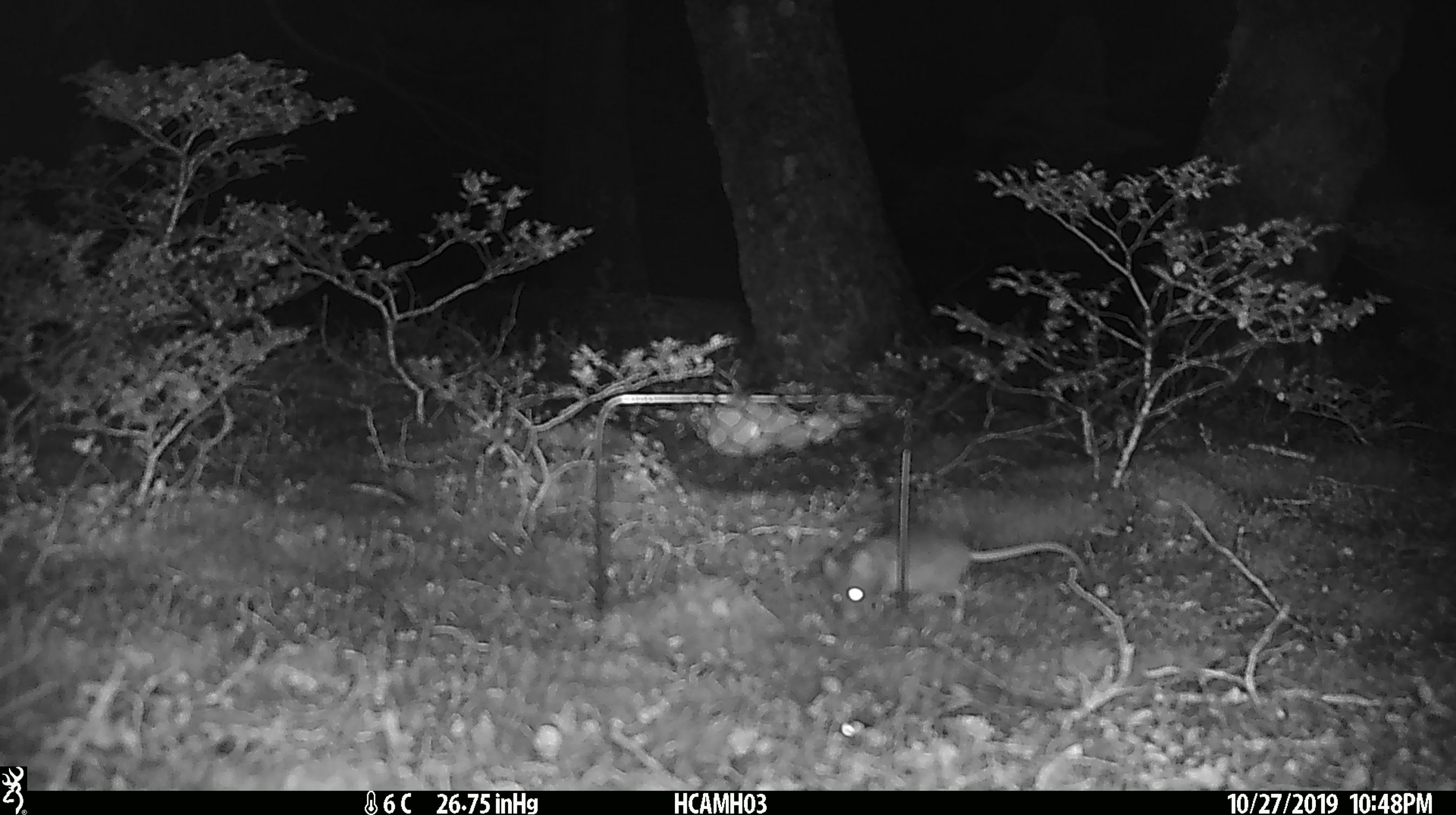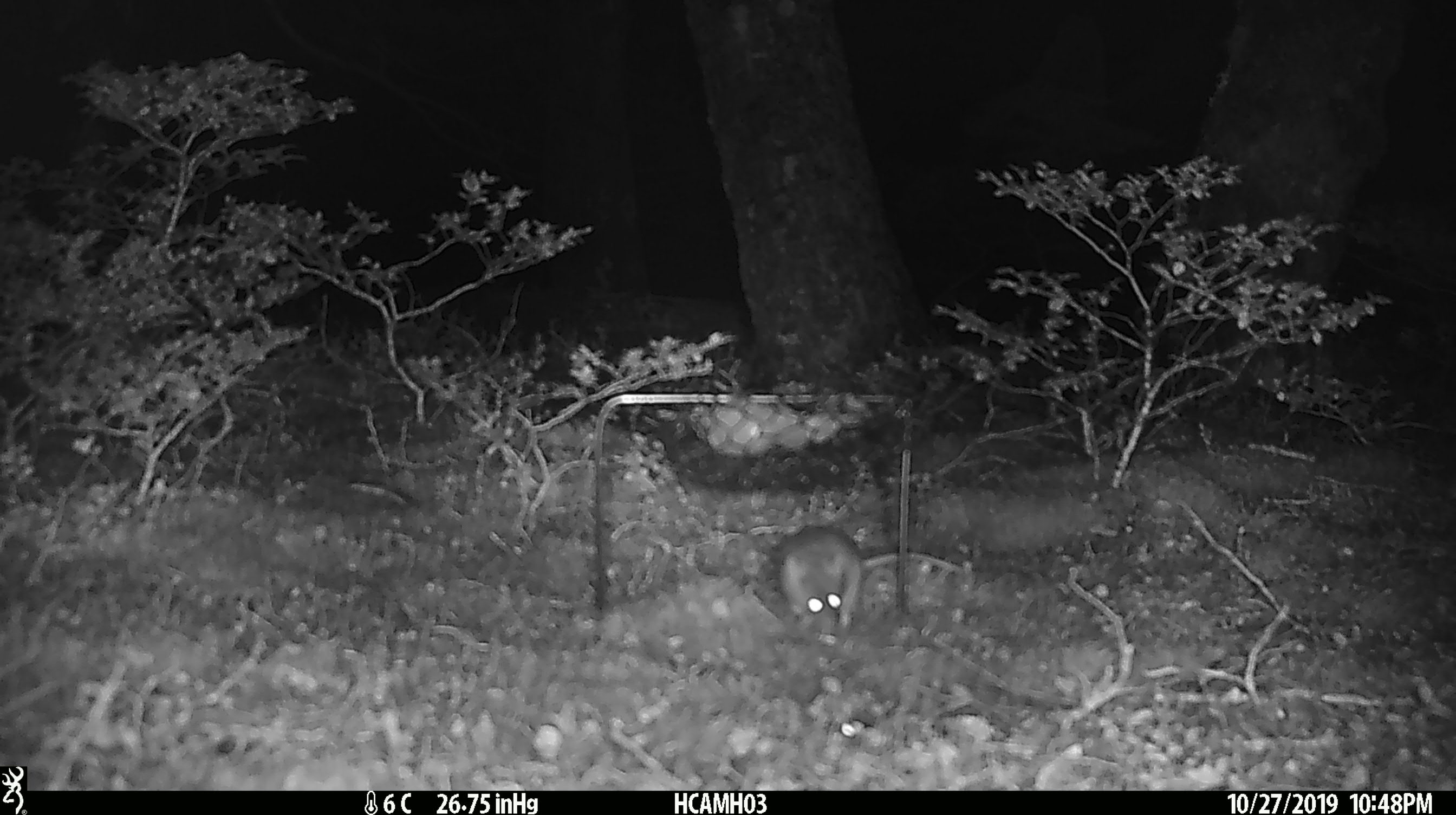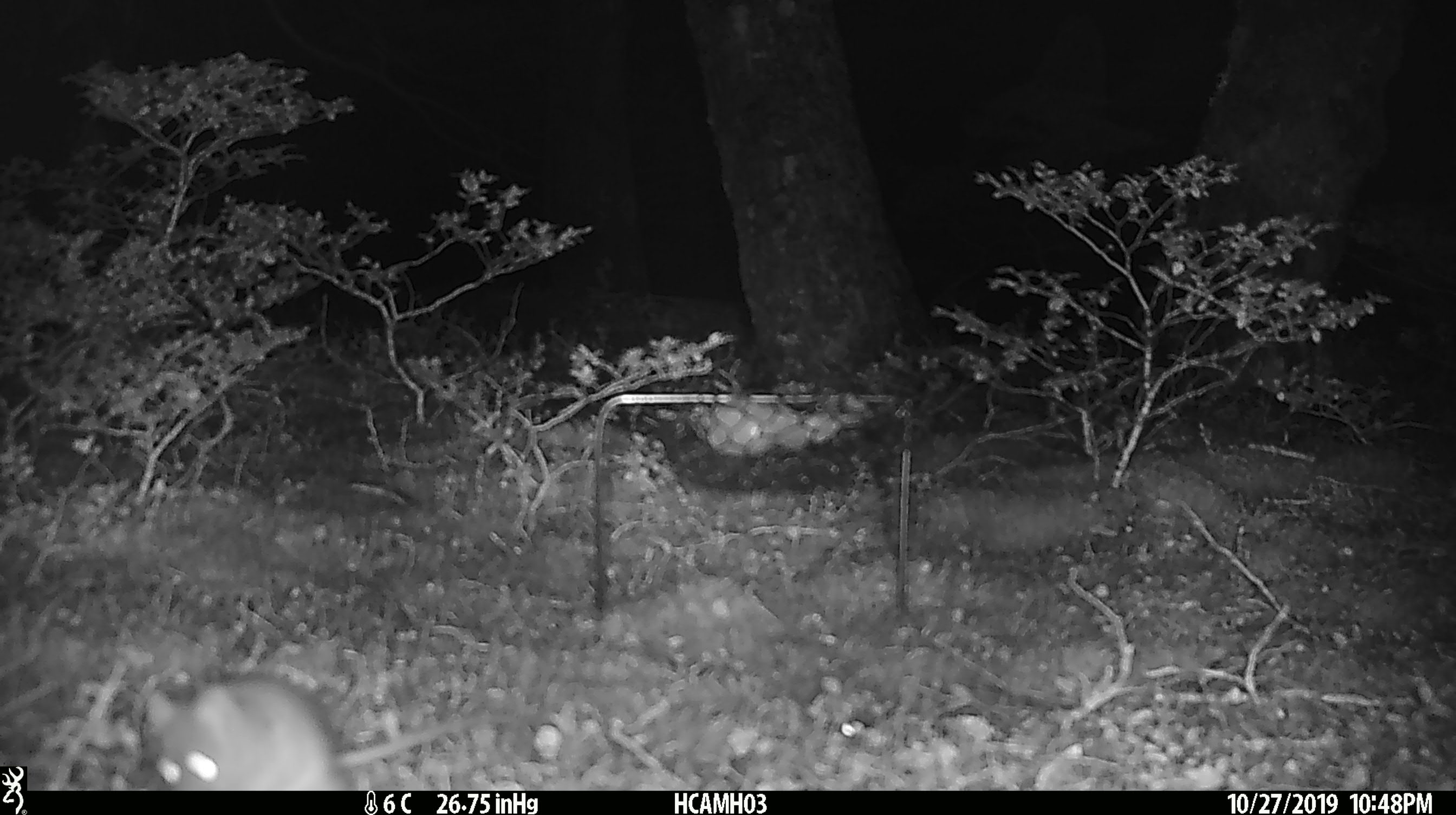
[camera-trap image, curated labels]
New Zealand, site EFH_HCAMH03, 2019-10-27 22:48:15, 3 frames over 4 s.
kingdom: Animalia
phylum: Chordata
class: Mammalia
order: Rodentia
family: Muridae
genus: Mus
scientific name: Mus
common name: mouse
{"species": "mouse (Mus)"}